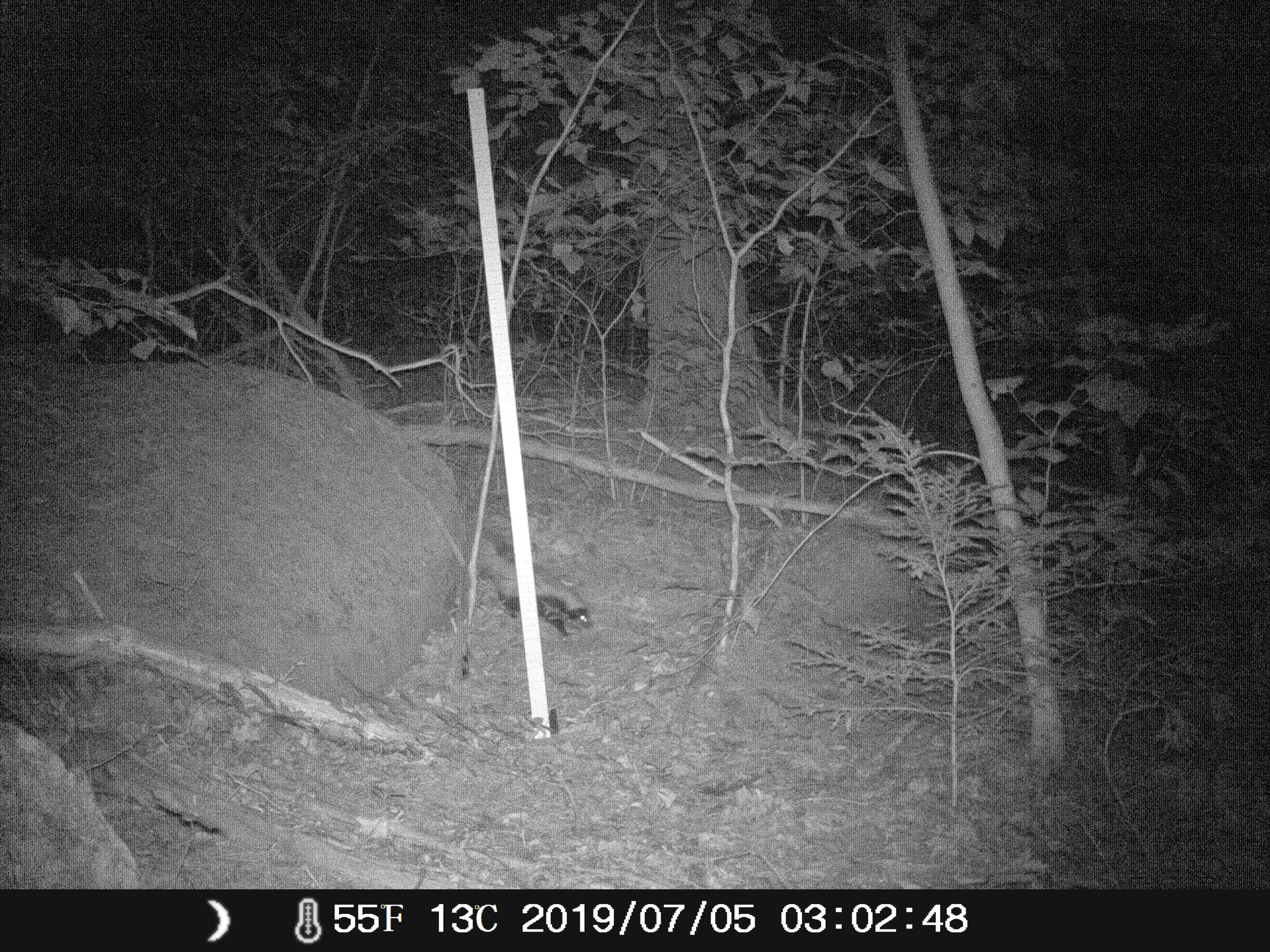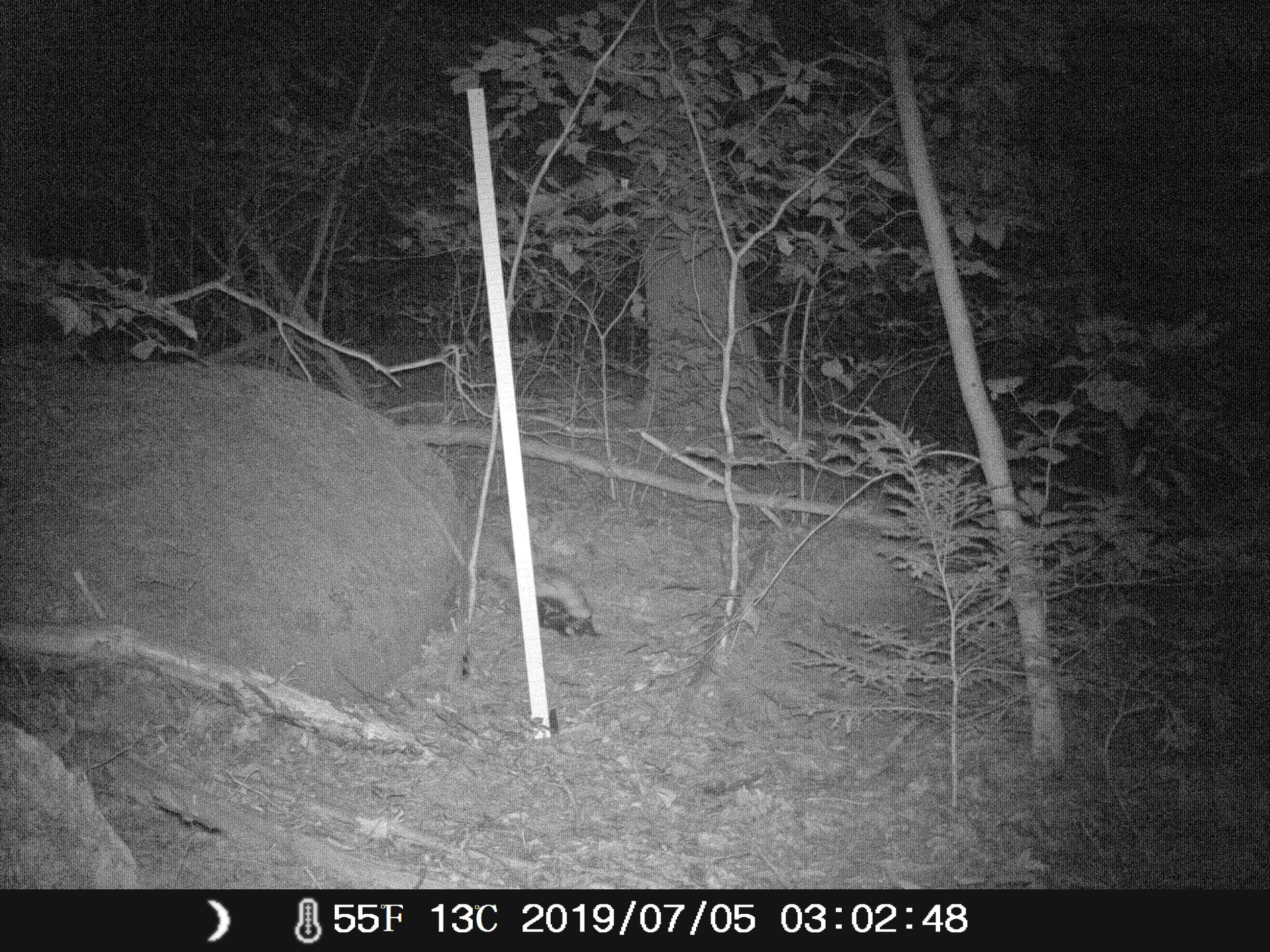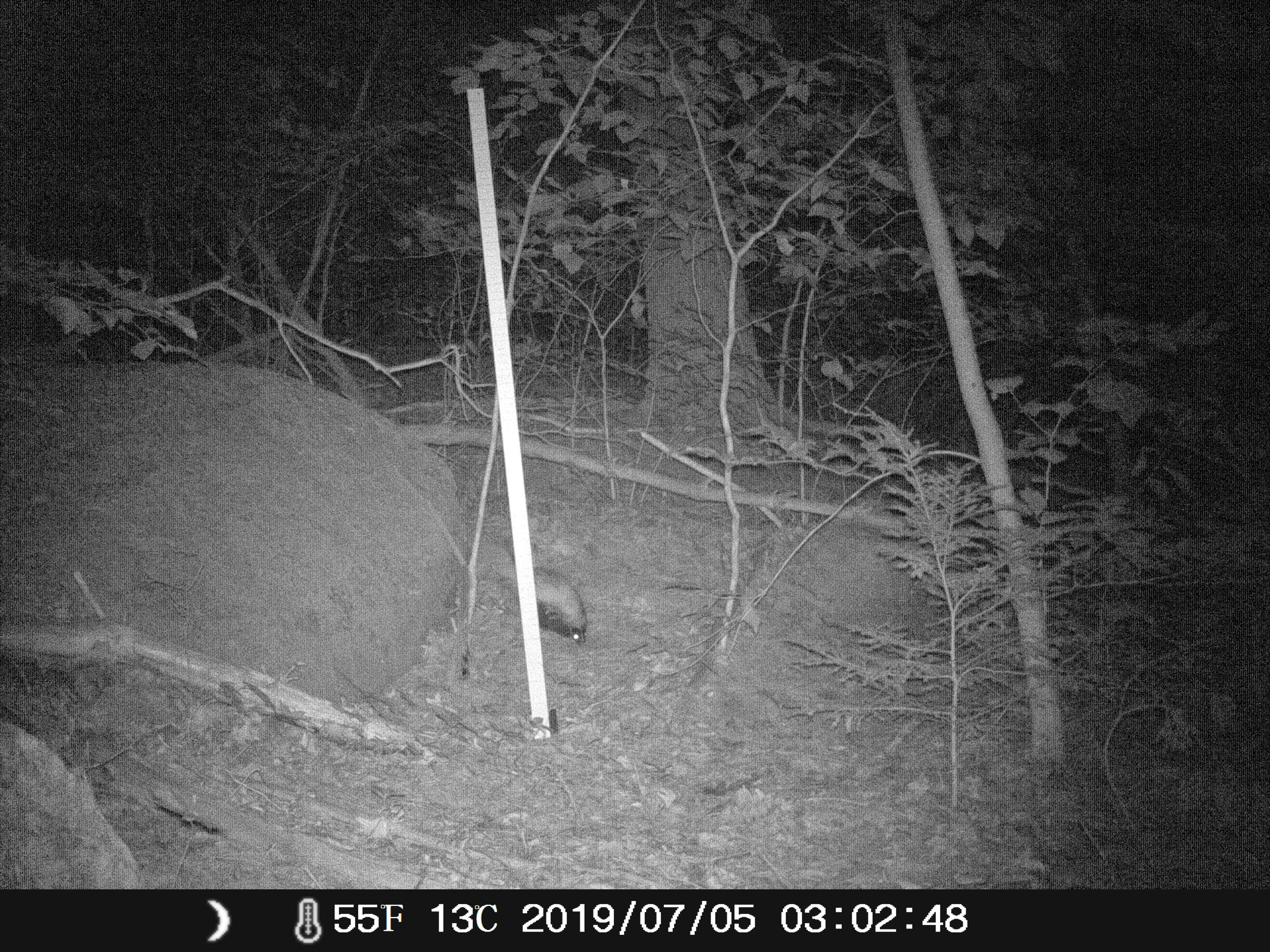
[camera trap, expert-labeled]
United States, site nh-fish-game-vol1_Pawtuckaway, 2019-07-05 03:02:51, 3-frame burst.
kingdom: Animalia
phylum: Chordata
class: Mammalia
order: Carnivora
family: Mephitidae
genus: Mephitis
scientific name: Mephitis mephitis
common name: striped skunk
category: skunk